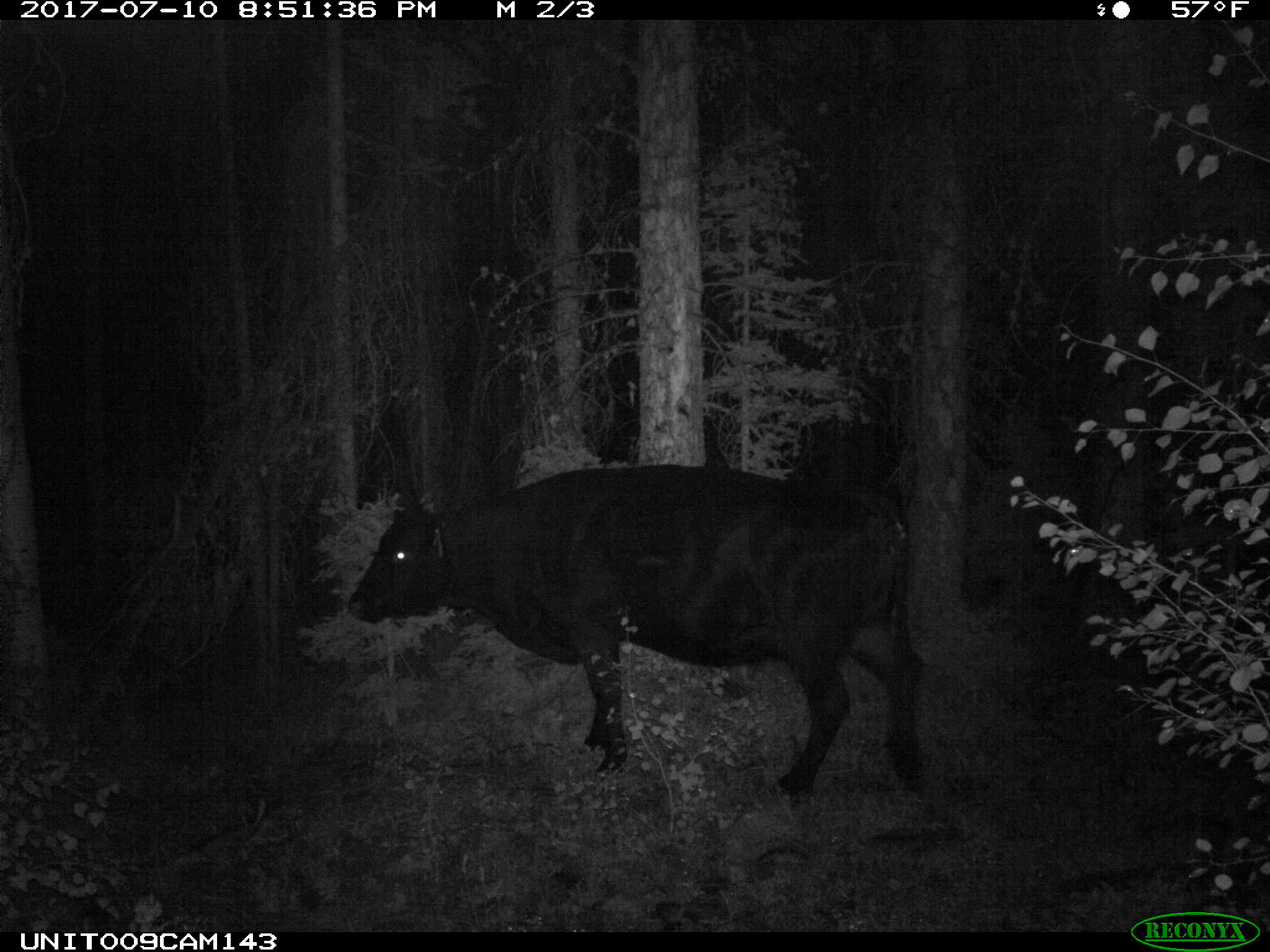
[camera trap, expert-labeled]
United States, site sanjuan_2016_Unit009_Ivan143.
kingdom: Animalia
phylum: Chordata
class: Mammalia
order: Artiodactyla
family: Bovidae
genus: Bos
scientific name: Bos taurus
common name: domestic cow